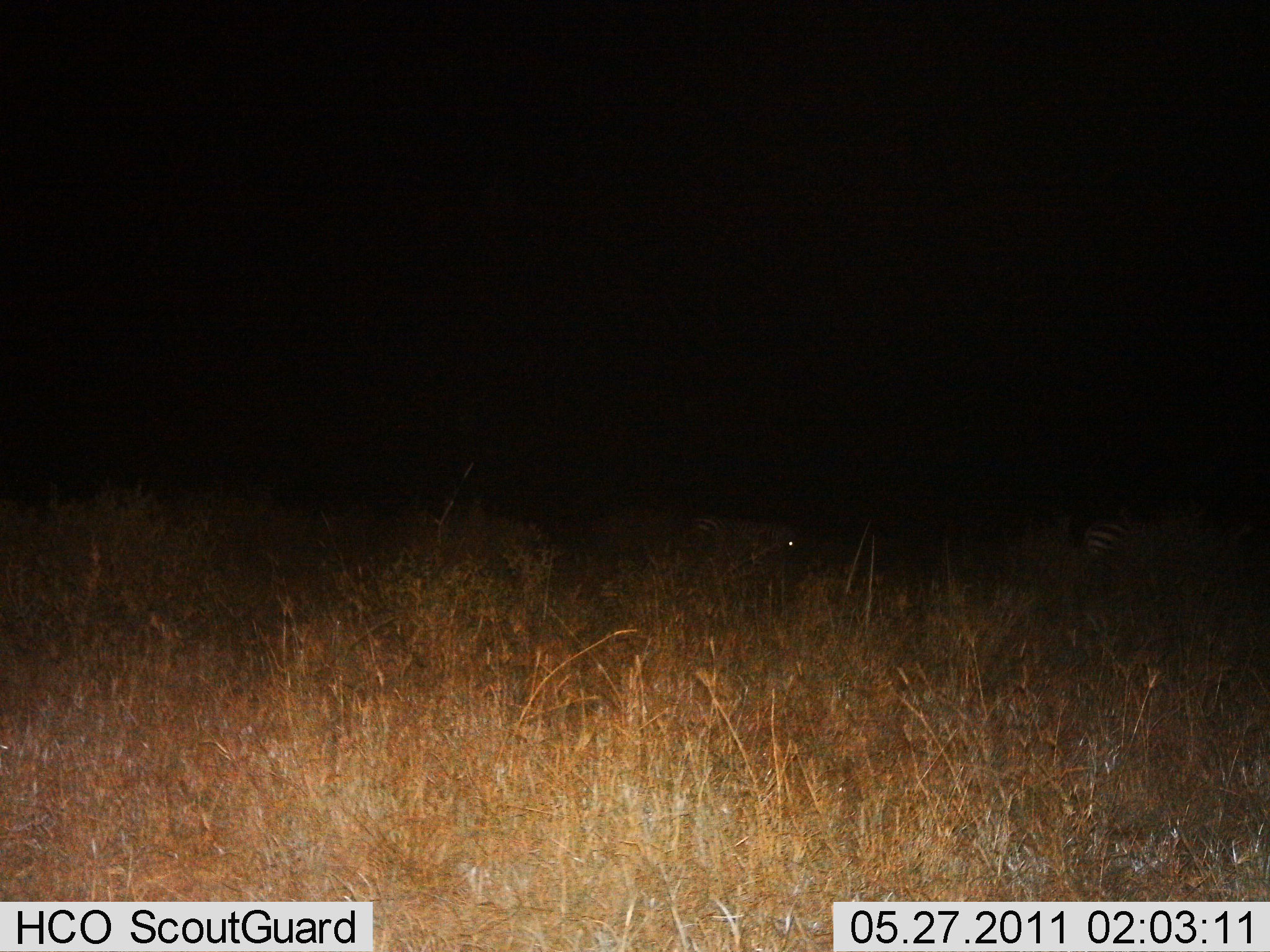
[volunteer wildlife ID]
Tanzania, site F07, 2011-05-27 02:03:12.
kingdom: Animalia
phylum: Chordata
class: Mammalia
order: Perissodactyla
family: Equidae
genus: Equus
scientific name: Equus quagga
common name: plains zebra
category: zebra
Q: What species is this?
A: Zebra (plains zebra) (Equus quagga).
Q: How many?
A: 2.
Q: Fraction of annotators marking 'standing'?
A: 77%.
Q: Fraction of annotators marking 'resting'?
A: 0%.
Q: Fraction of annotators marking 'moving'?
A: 23%.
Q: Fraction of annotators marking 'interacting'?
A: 0%.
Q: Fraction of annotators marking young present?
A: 0%.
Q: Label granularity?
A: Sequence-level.